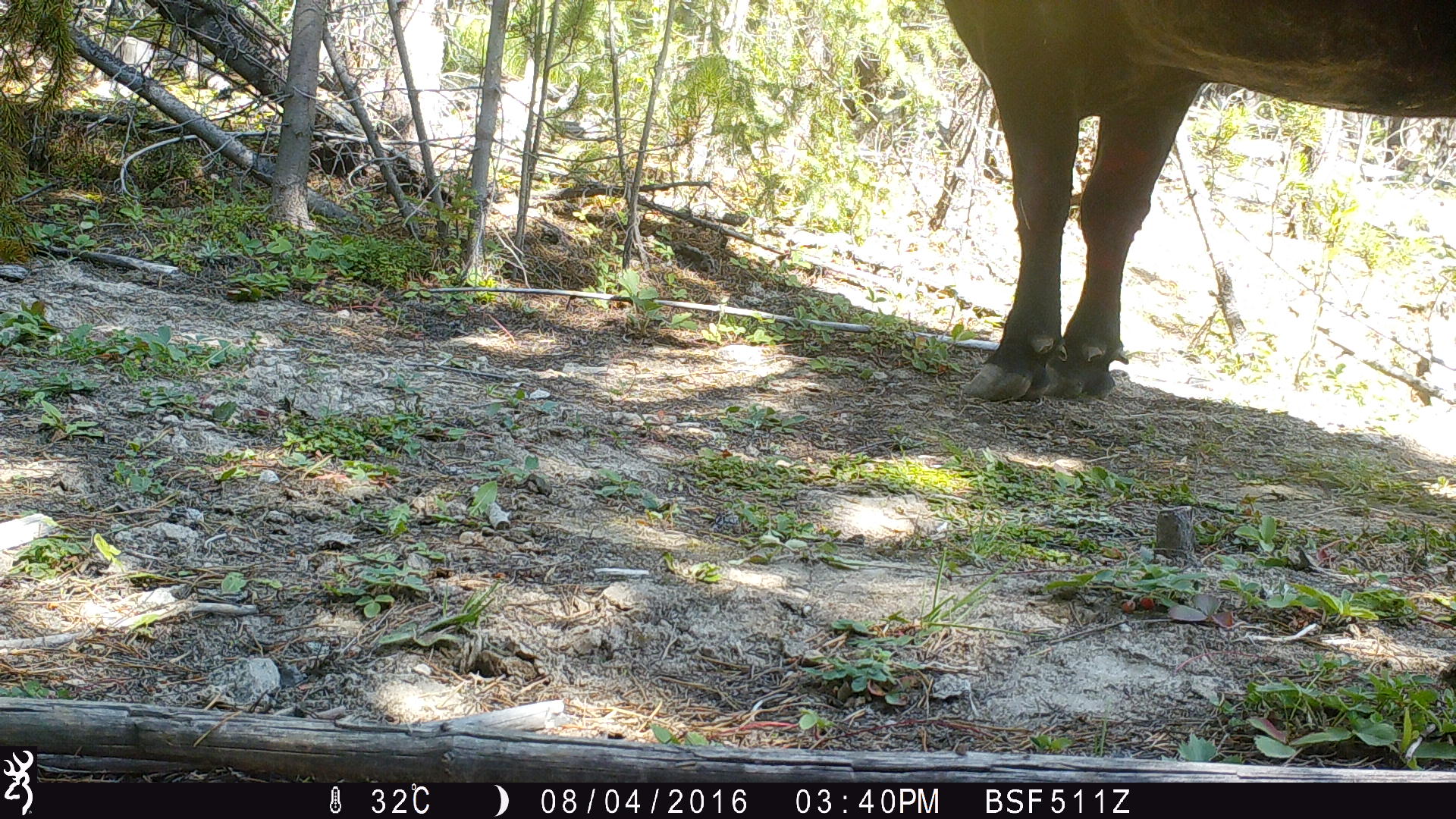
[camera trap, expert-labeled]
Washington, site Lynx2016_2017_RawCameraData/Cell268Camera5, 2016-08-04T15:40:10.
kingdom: Animalia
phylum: Chordata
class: Mammalia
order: Artiodactyla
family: Bovidae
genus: Bos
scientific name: Bos taurus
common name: domestic cattle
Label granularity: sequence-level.